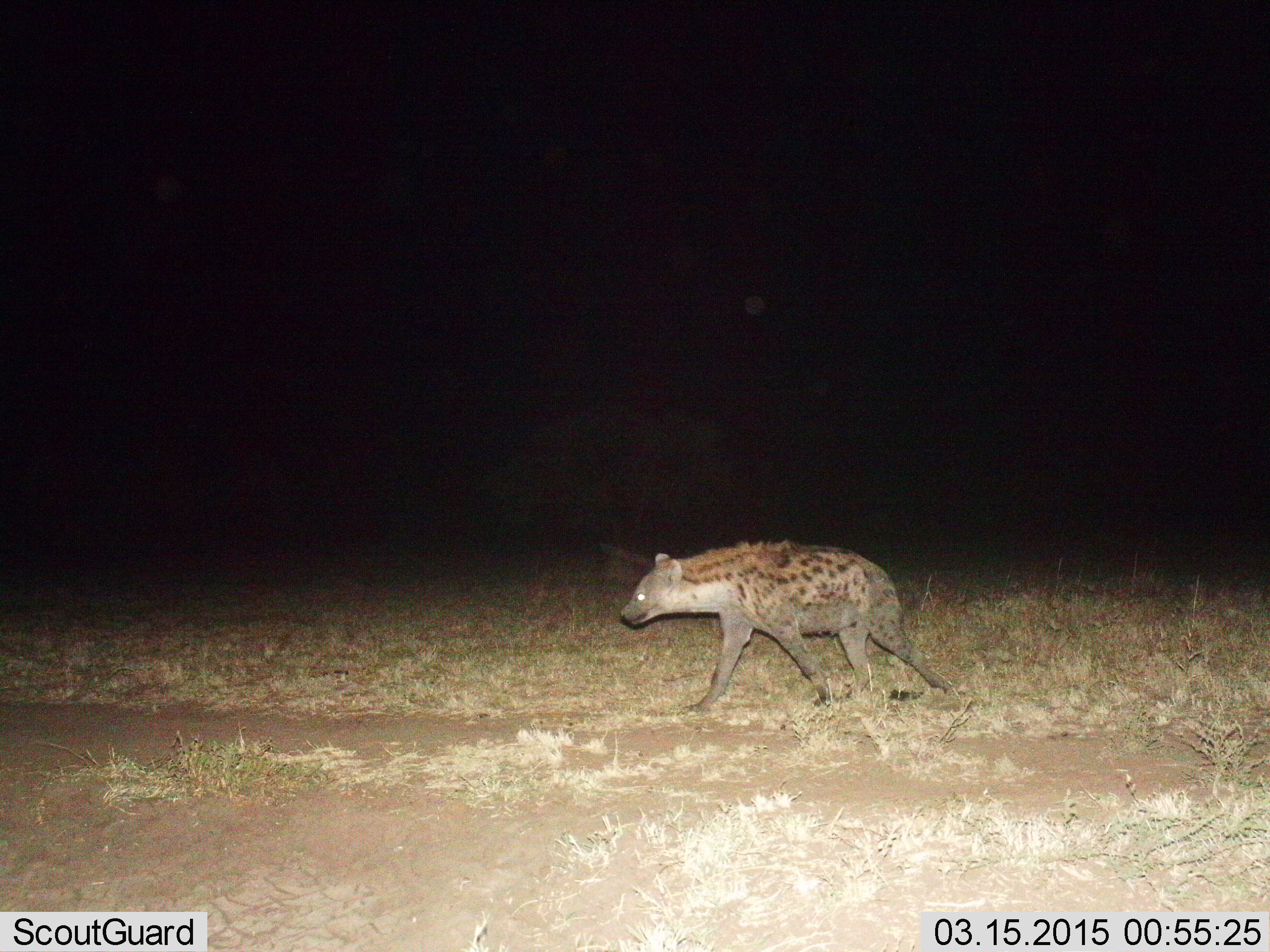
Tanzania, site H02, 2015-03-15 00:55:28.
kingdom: Animalia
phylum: Chordata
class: Mammalia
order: Carnivora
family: Hyaenidae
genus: Crocuta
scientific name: Crocuta crocuta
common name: spotted hyena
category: hyenaspotted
Hyenaspotted (spotted hyena) (Crocuta crocuta), count 1. Behavior (volunteer vote fractions): standing 0%, resting 0%, moving 100%, interacting 0%. Young present (vote fraction): 0%. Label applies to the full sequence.